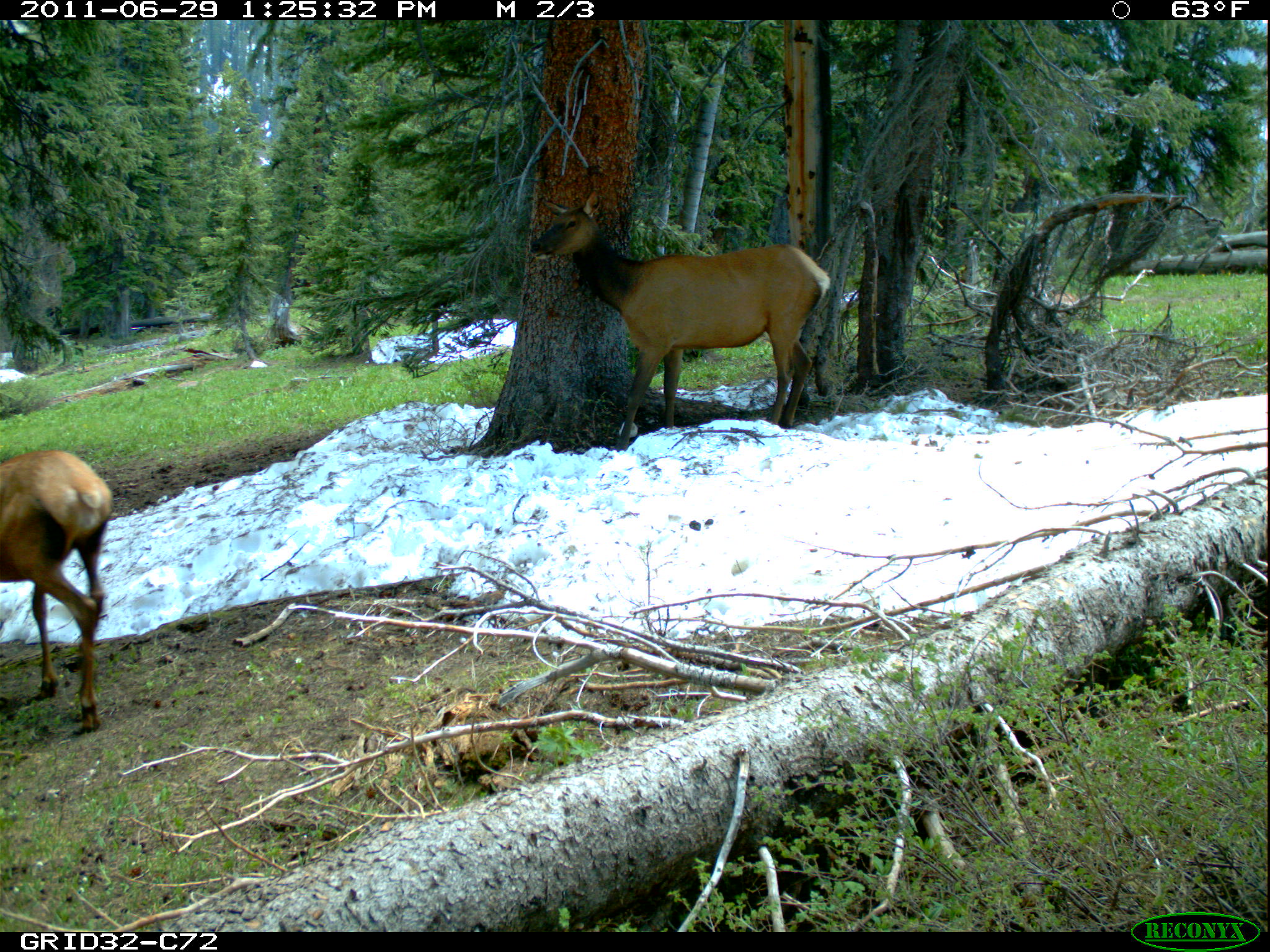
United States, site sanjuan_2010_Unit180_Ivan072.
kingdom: Animalia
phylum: Chordata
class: Mammalia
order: Artiodactyla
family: Cervidae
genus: Cervus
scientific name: Cervus elaphus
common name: red deer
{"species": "Cervus elaphus (red deer)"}